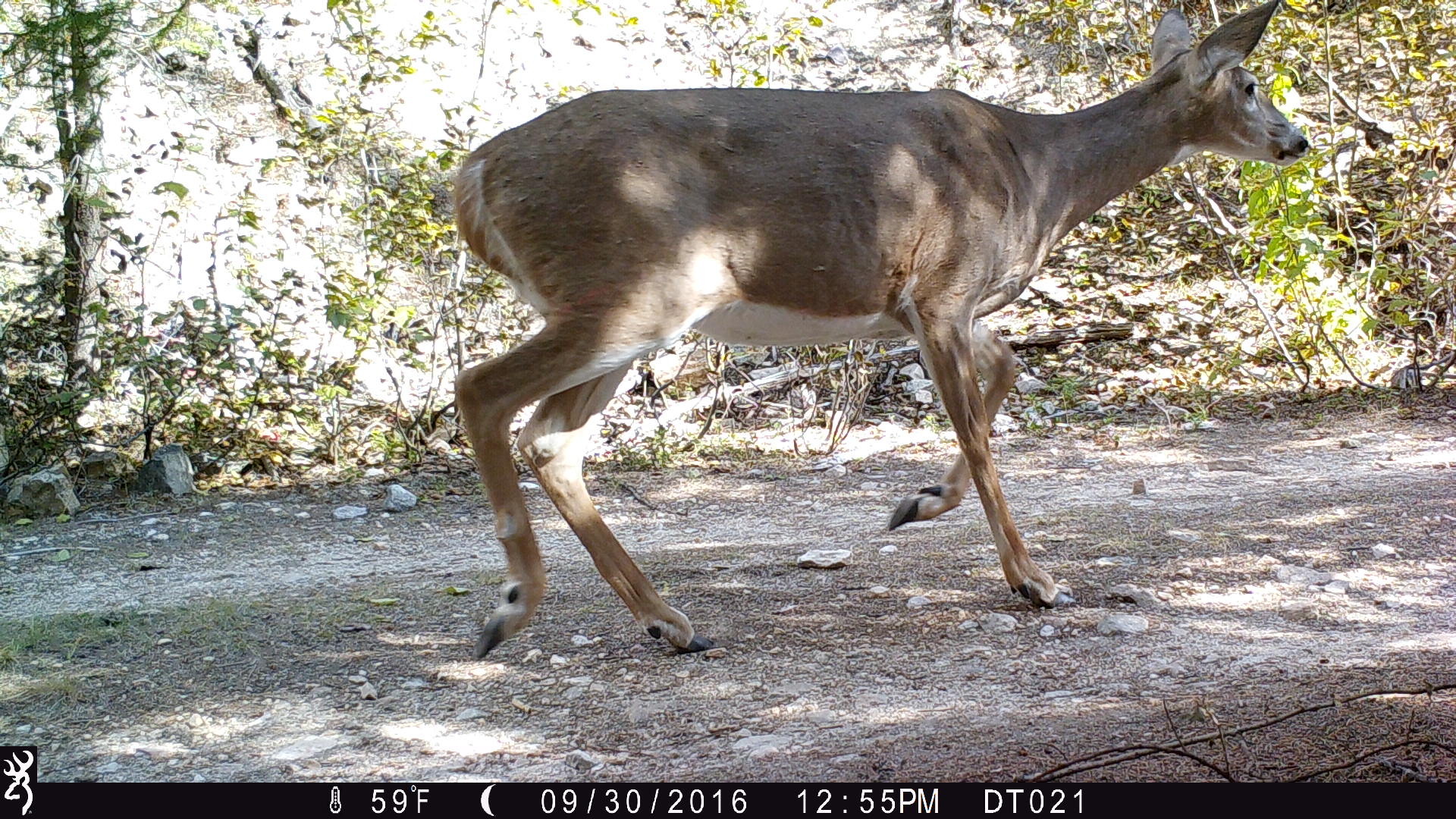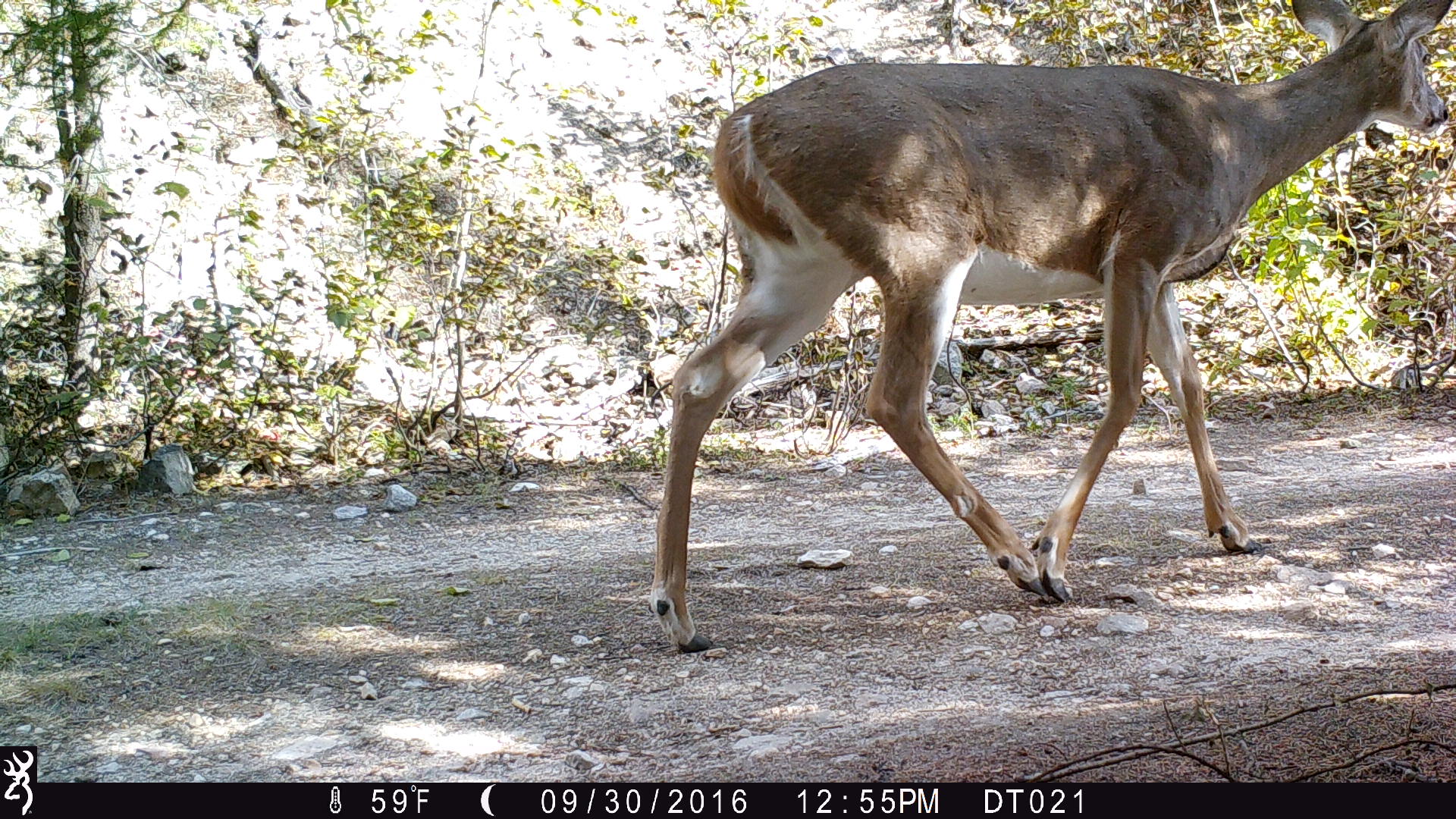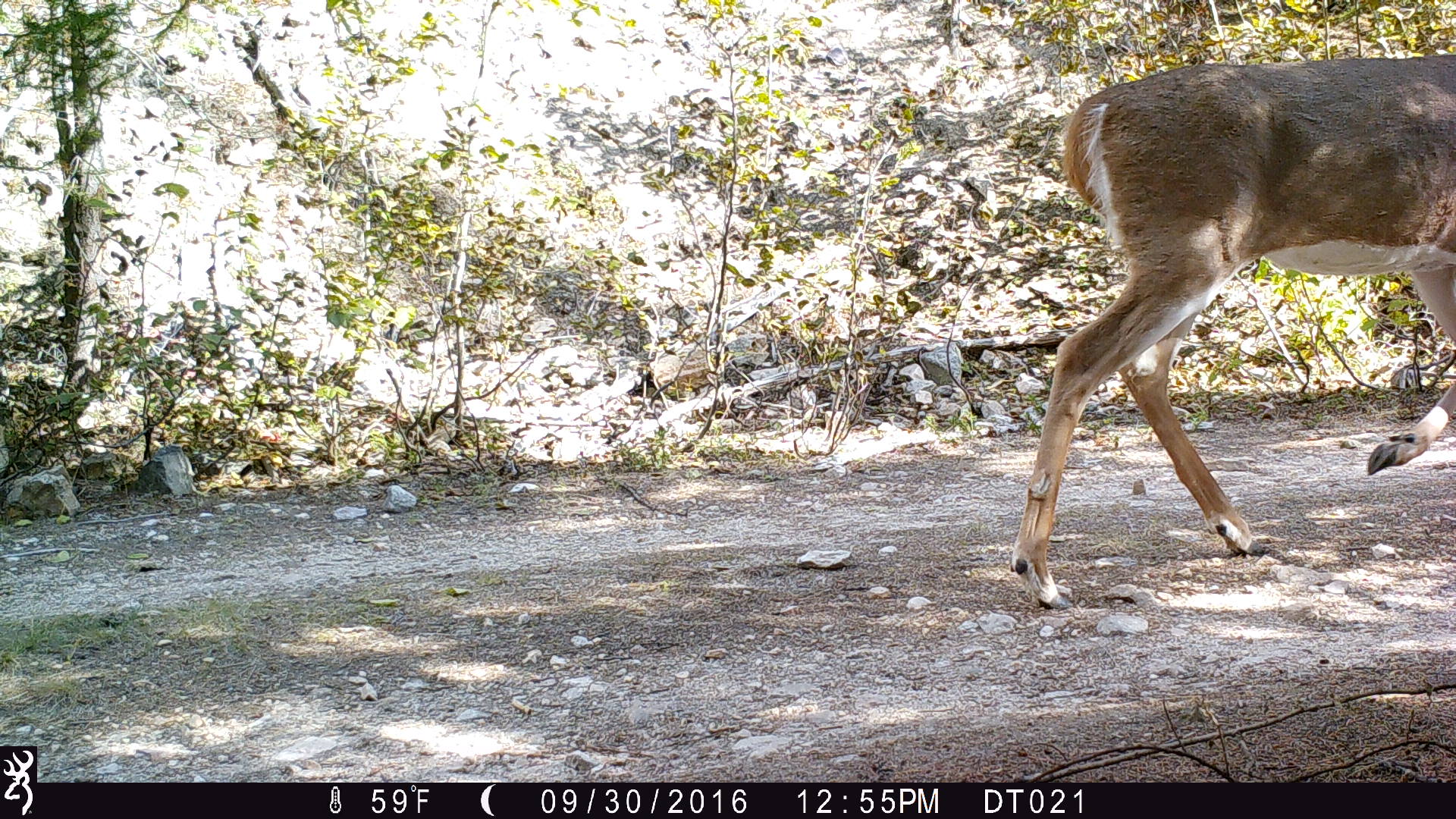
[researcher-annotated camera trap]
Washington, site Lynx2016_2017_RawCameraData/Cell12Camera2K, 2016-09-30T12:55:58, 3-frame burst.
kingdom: Animalia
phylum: Chordata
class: Mammalia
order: Artiodactyla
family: Cervidae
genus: Odocoileus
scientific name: Odocoileus virginianus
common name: white-tailed deer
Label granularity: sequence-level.